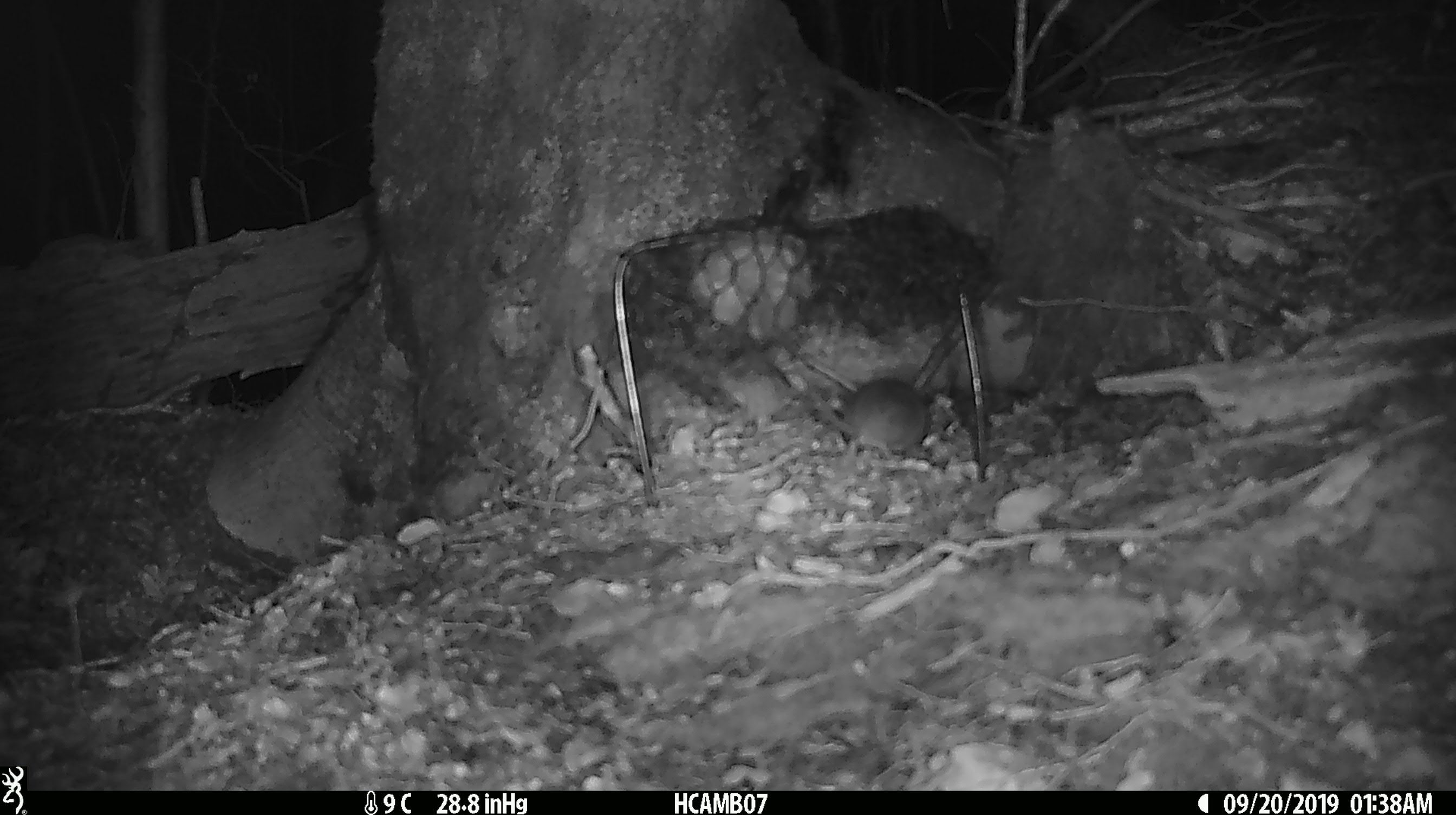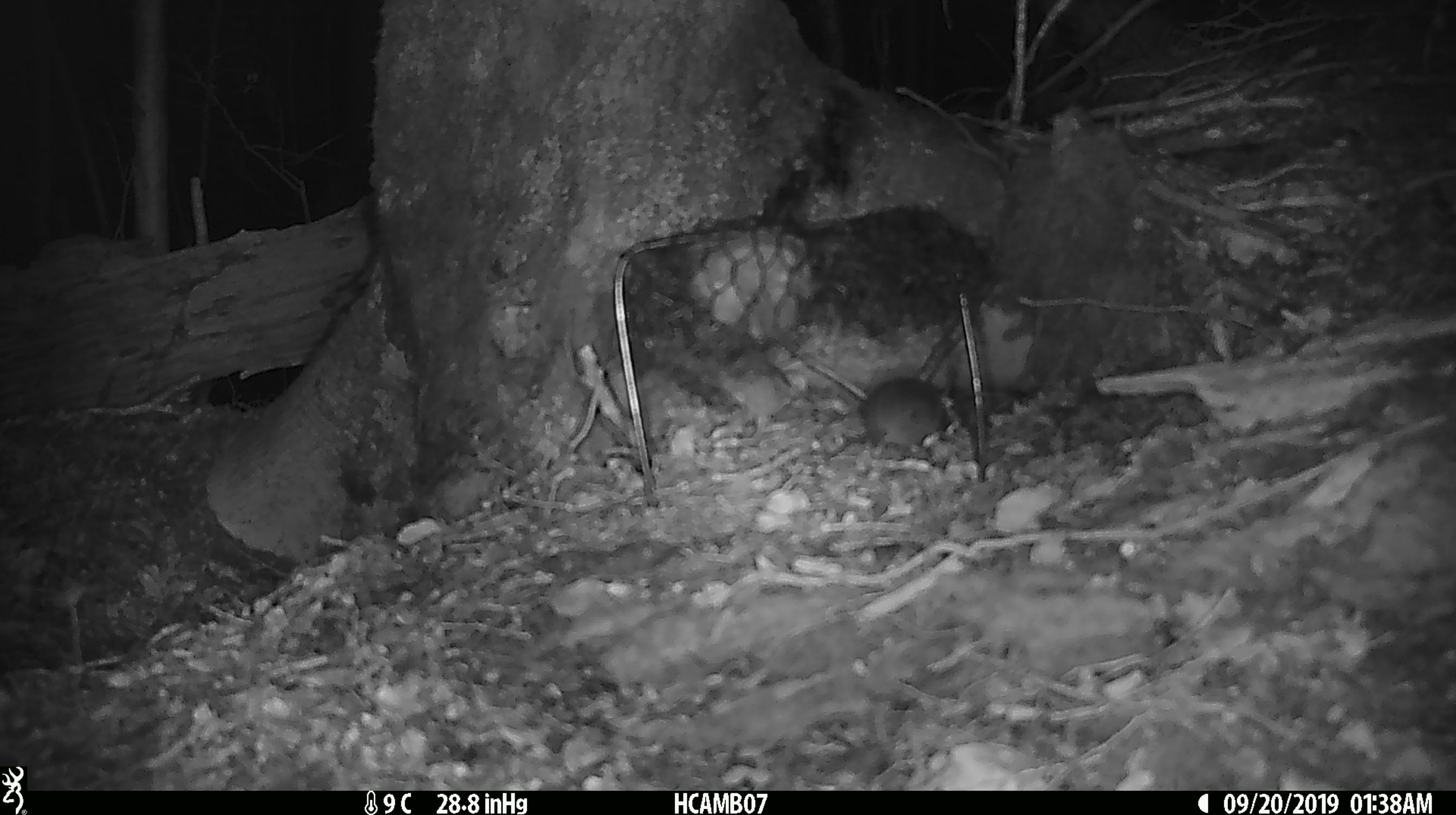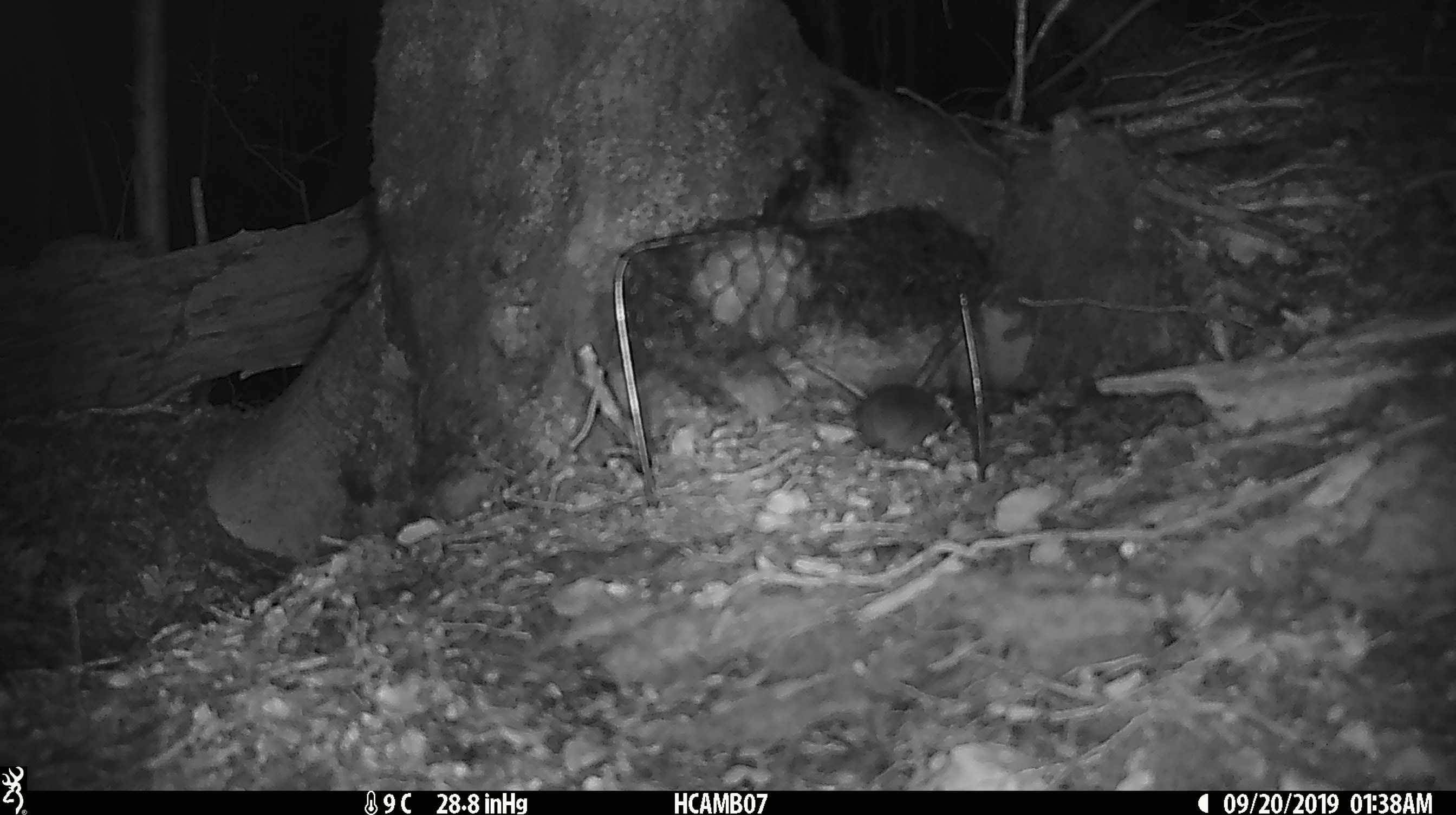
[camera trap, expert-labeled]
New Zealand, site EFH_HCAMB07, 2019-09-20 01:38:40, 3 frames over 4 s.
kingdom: Animalia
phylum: Chordata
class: Mammalia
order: Rodentia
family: Muridae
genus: Mus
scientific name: Mus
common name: mouse